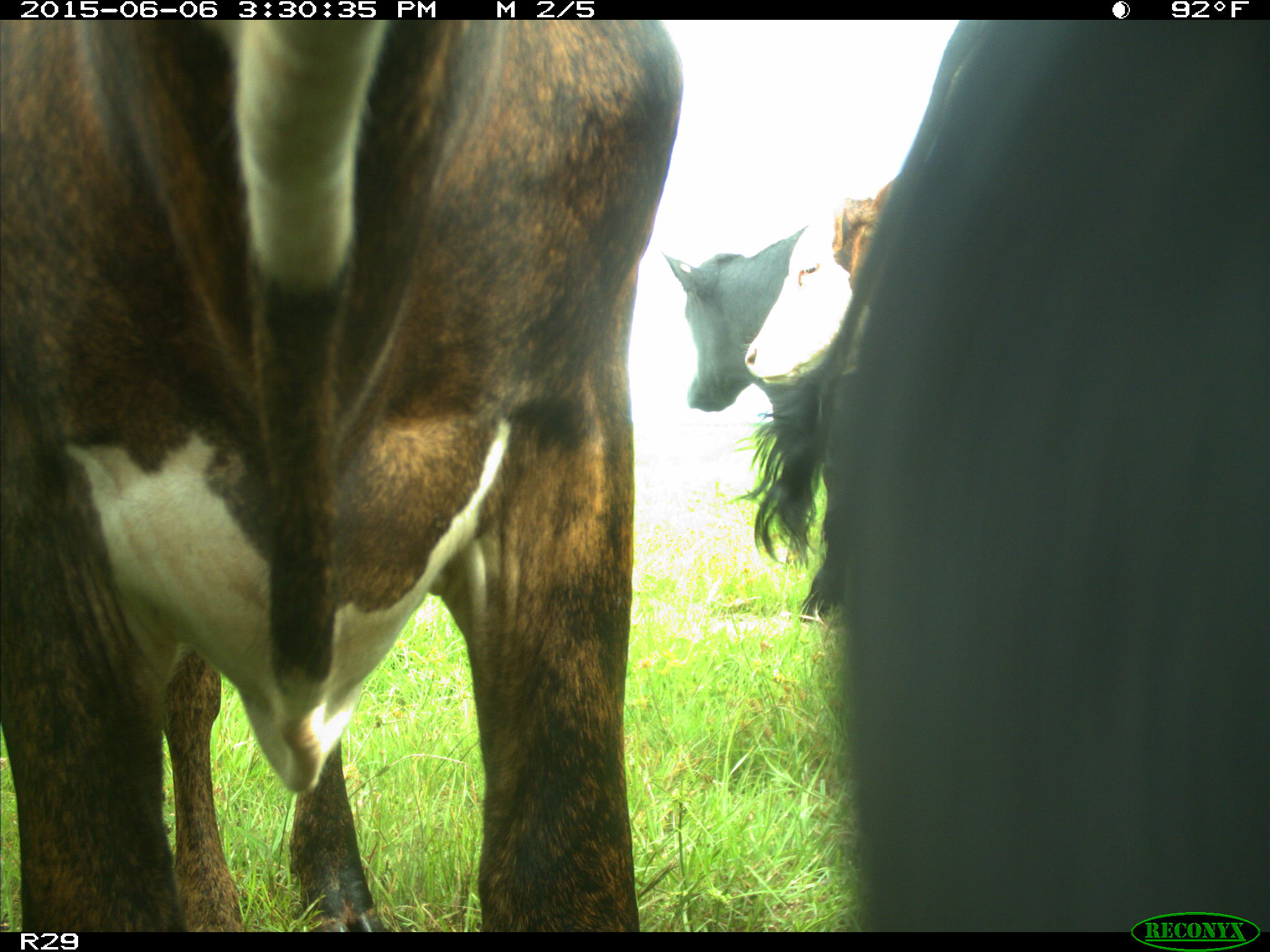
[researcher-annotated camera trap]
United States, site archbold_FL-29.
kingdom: Animalia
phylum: Chordata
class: Mammalia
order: Artiodactyla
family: Bovidae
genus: Bos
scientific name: Bos taurus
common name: domestic cow